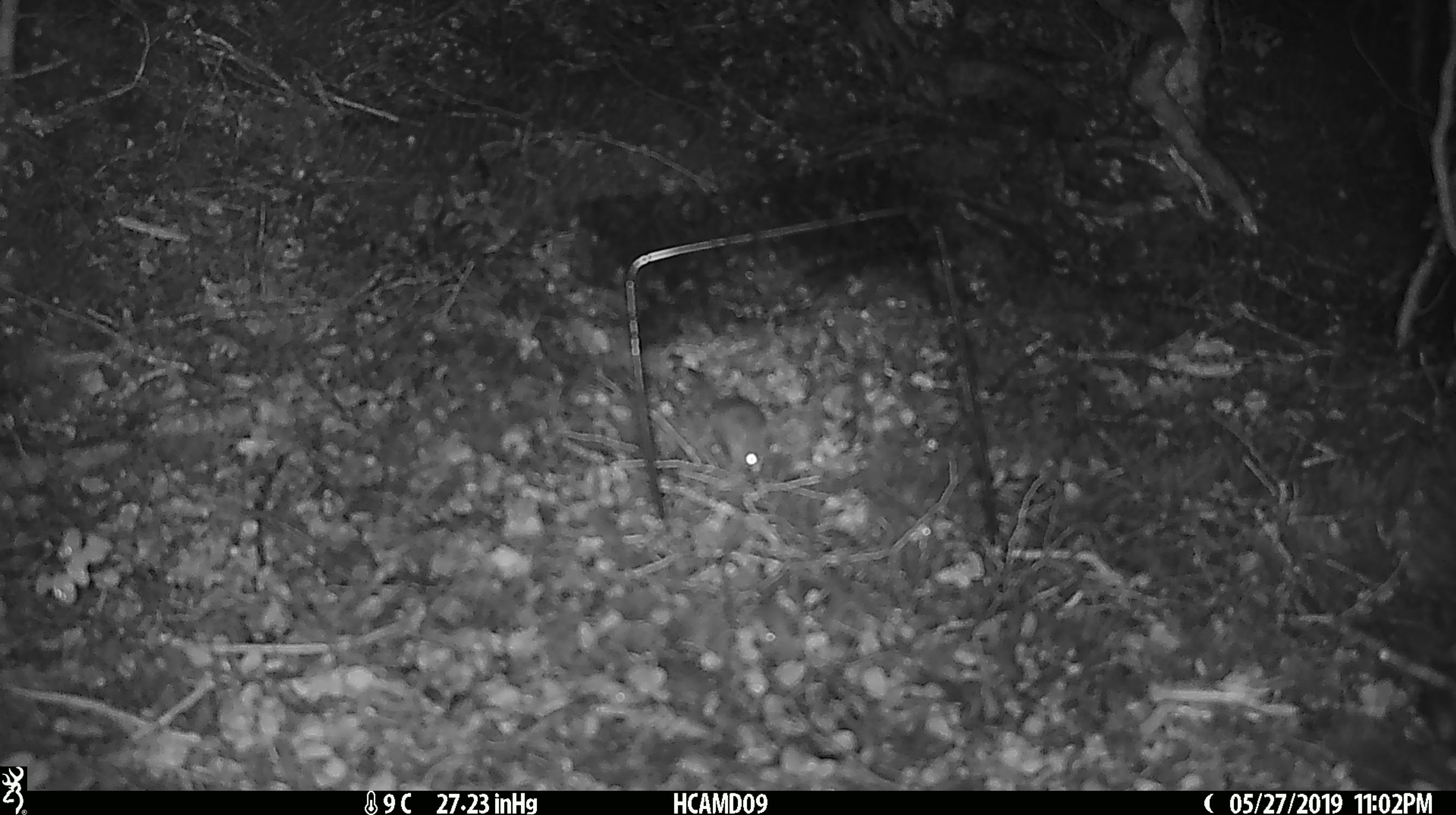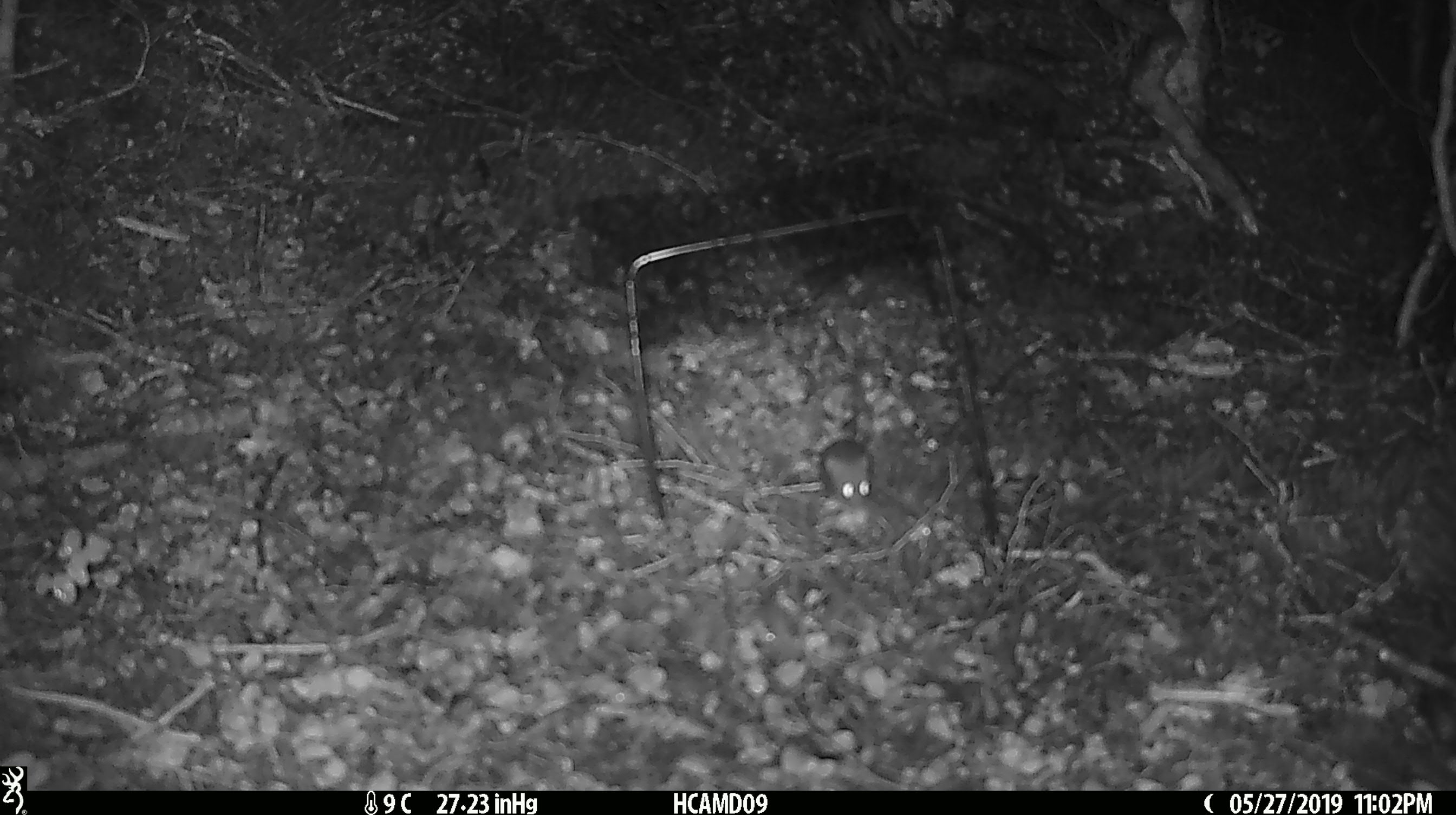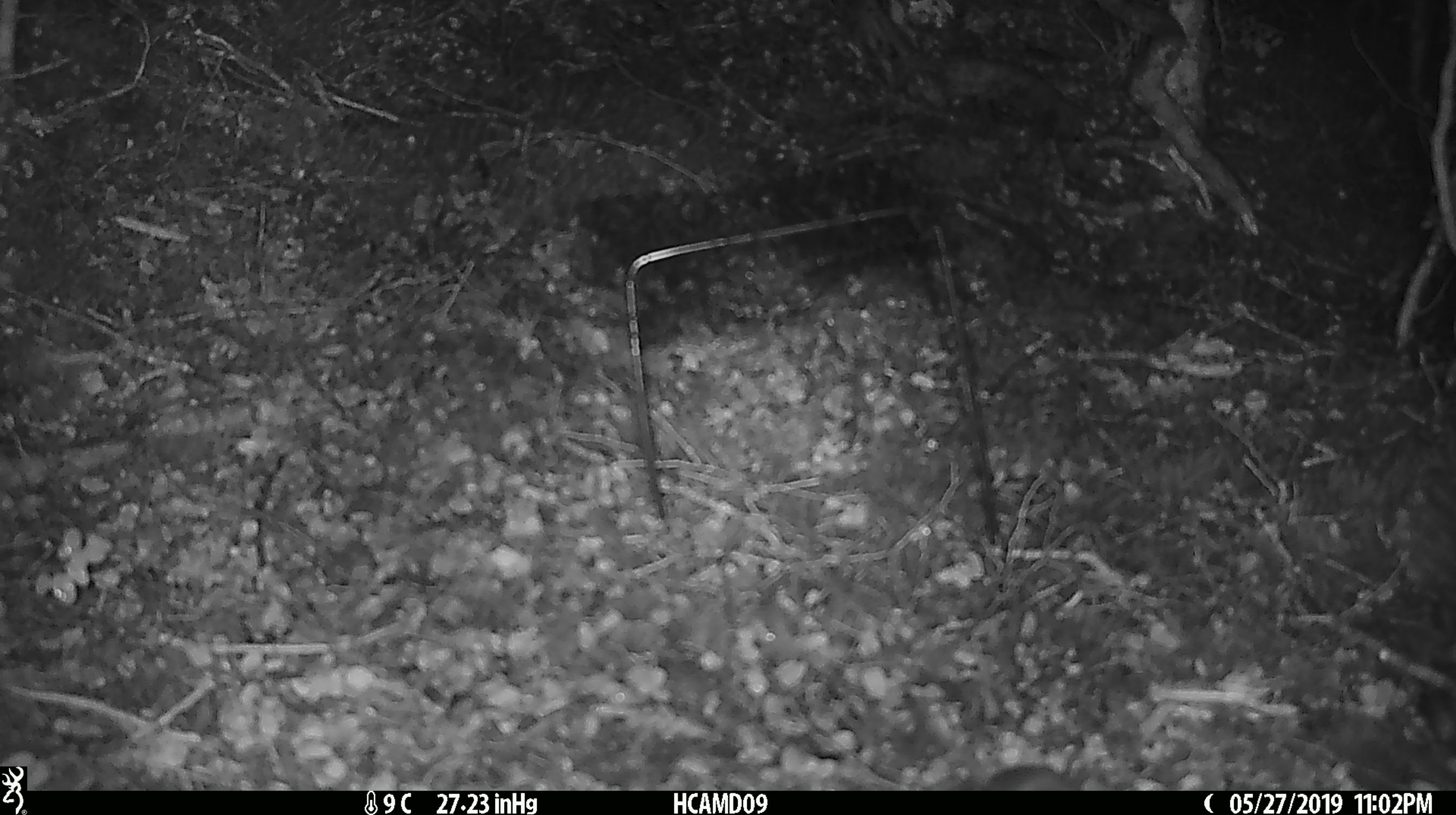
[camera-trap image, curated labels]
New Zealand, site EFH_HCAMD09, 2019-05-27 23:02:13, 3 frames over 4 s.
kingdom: Animalia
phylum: Chordata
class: Mammalia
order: Rodentia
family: Muridae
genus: Mus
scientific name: Mus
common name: mouse